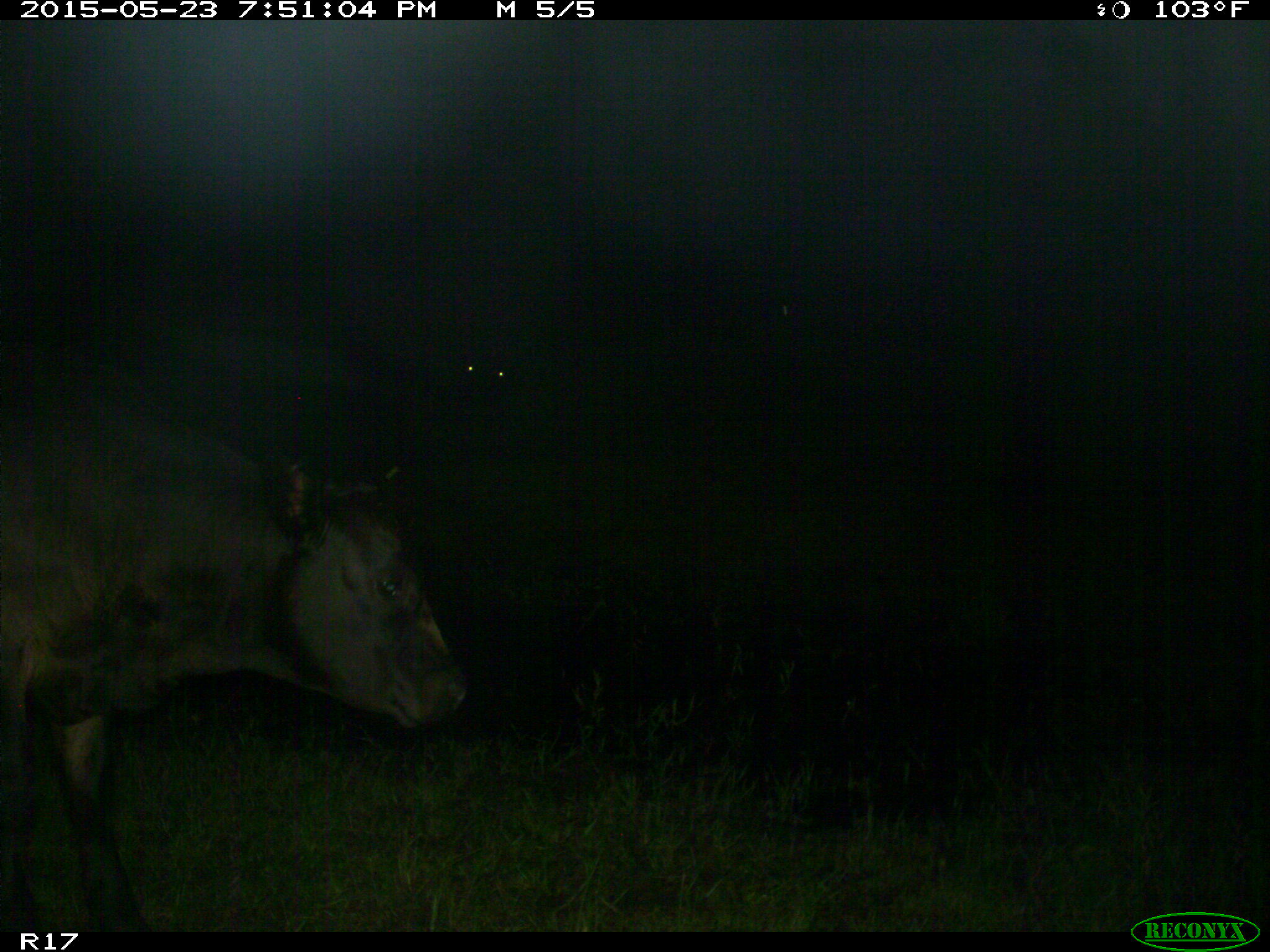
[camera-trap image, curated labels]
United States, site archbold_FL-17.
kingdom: Animalia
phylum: Chordata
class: Mammalia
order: Artiodactyla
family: Bovidae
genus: Bos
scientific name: Bos taurus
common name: domestic cow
Bos taurus (domestic cow).